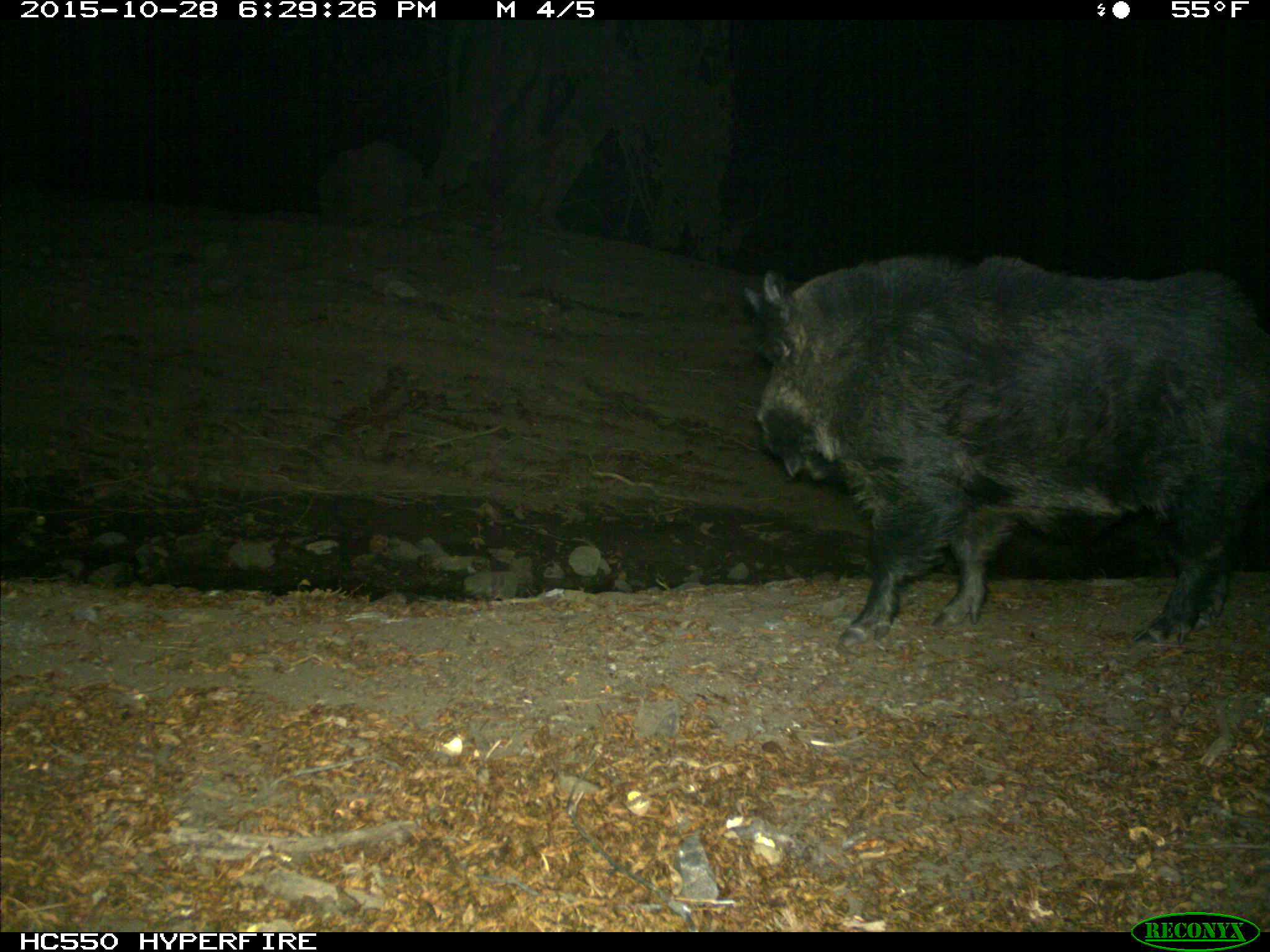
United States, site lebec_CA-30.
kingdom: Animalia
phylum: Chordata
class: Mammalia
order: Artiodactyla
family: Suidae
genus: Sus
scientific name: Sus scrofa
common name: wild boar